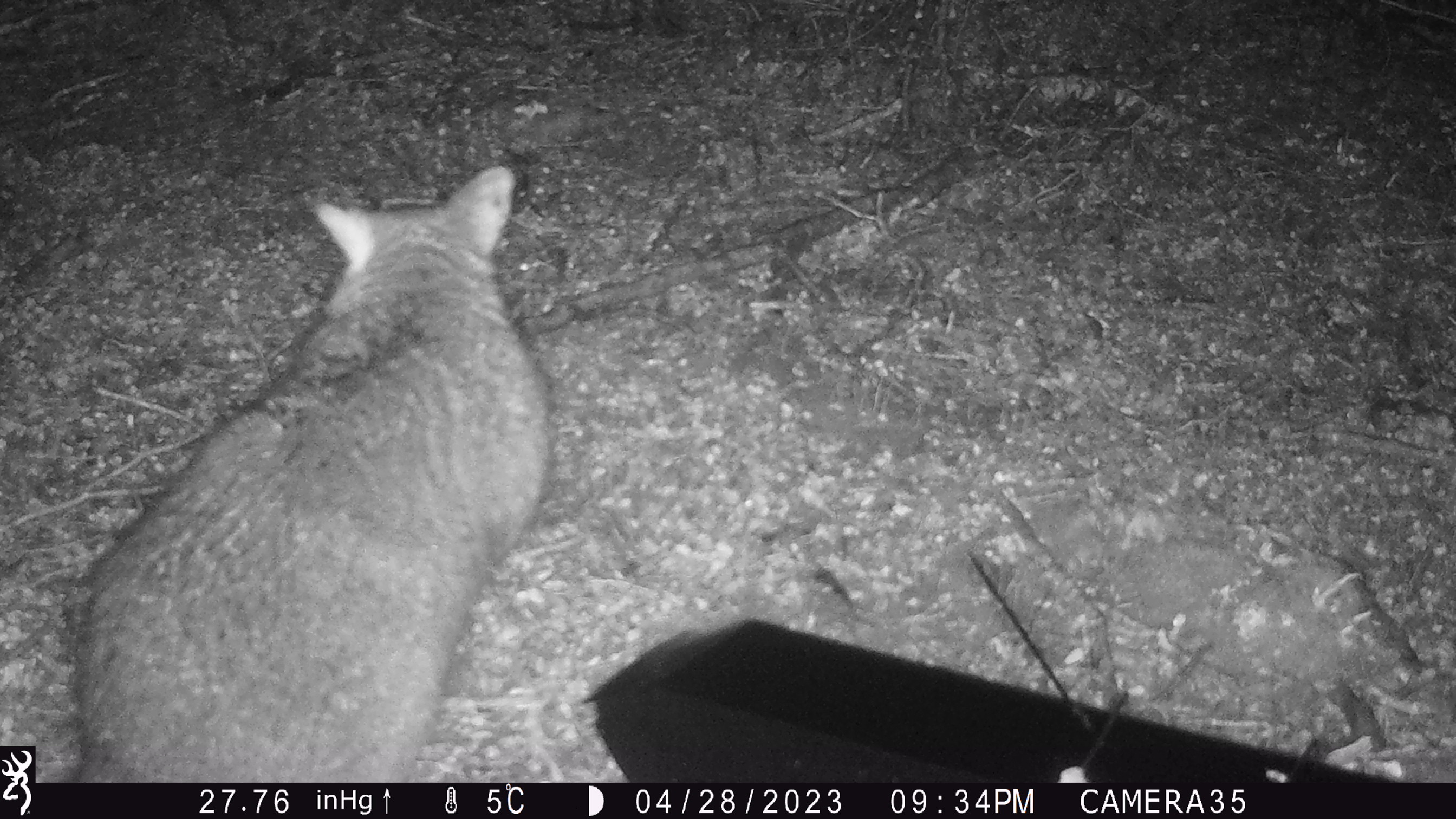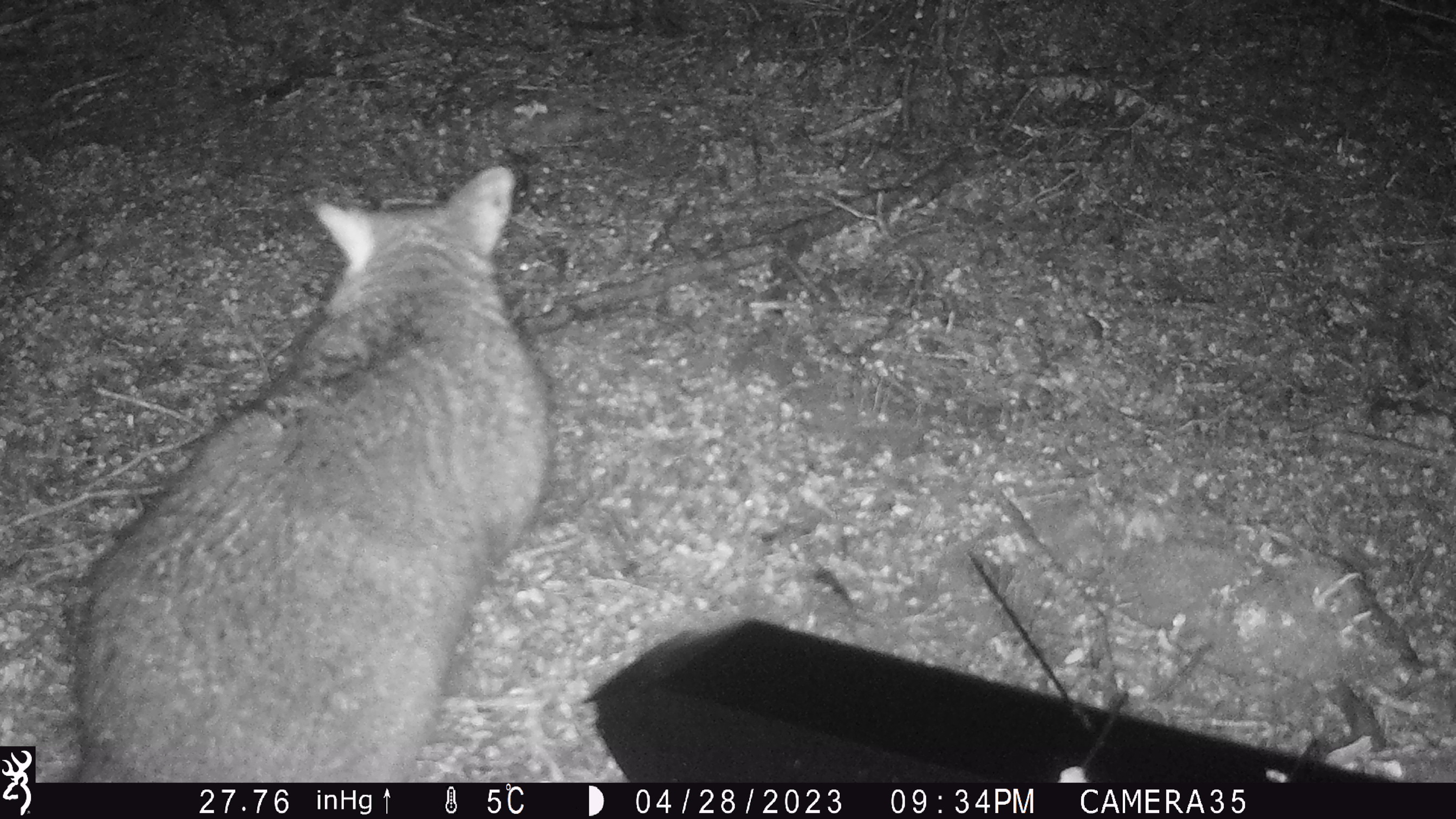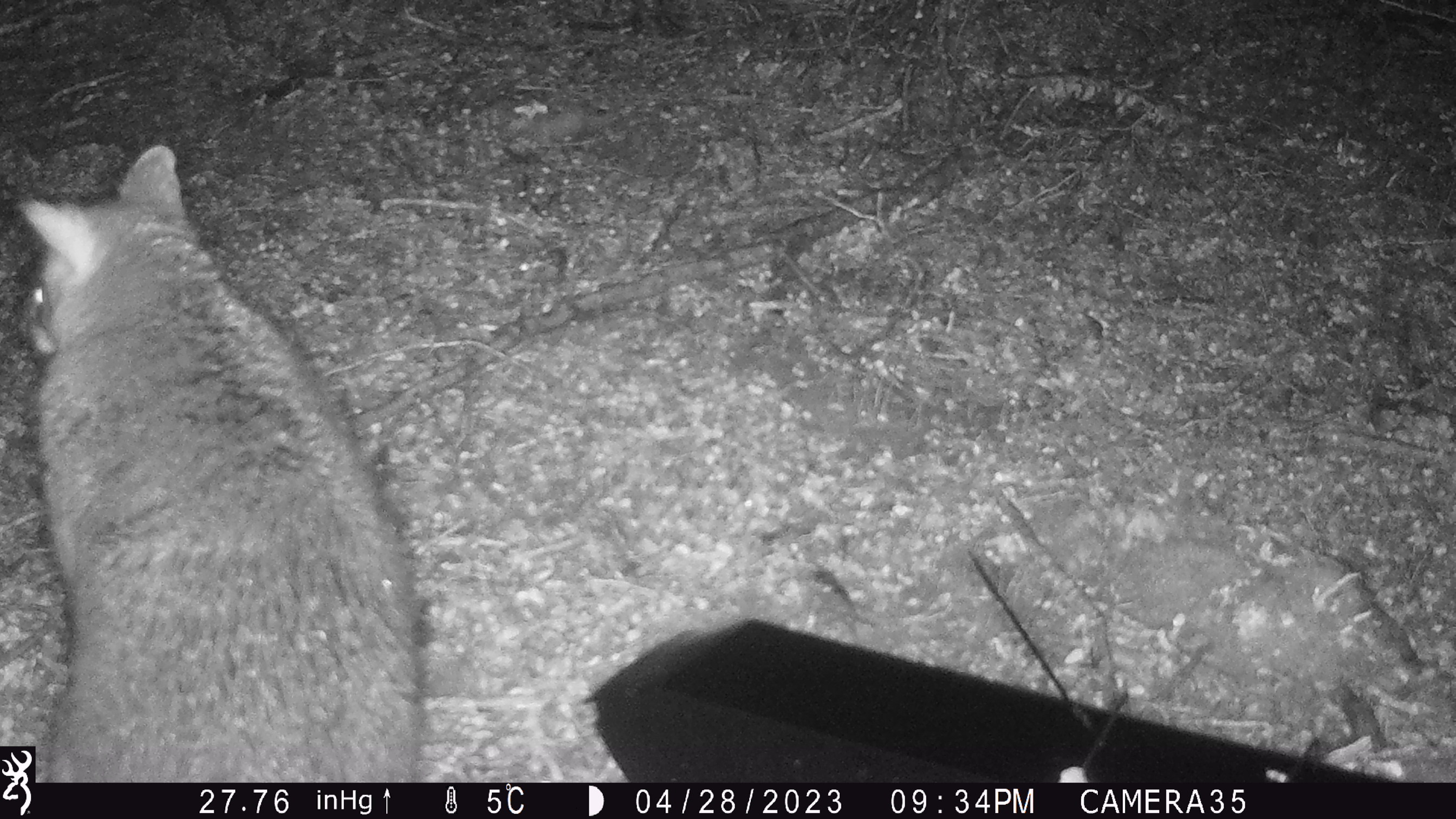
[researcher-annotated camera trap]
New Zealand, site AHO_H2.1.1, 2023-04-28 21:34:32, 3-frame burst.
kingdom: Animalia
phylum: Chordata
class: Mammalia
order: Diprotodontia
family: Phalangeridae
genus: Trichosurus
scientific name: Trichosurus vulpecula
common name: common brushtail possum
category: possum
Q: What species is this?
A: Possum (common brushtail possum) (Trichosurus vulpecula).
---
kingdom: Animalia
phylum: Chordata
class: Mammalia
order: Carnivora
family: Mustelidae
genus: Mustela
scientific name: Mustela erminea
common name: stoat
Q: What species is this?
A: Stoat (Mustela erminea).